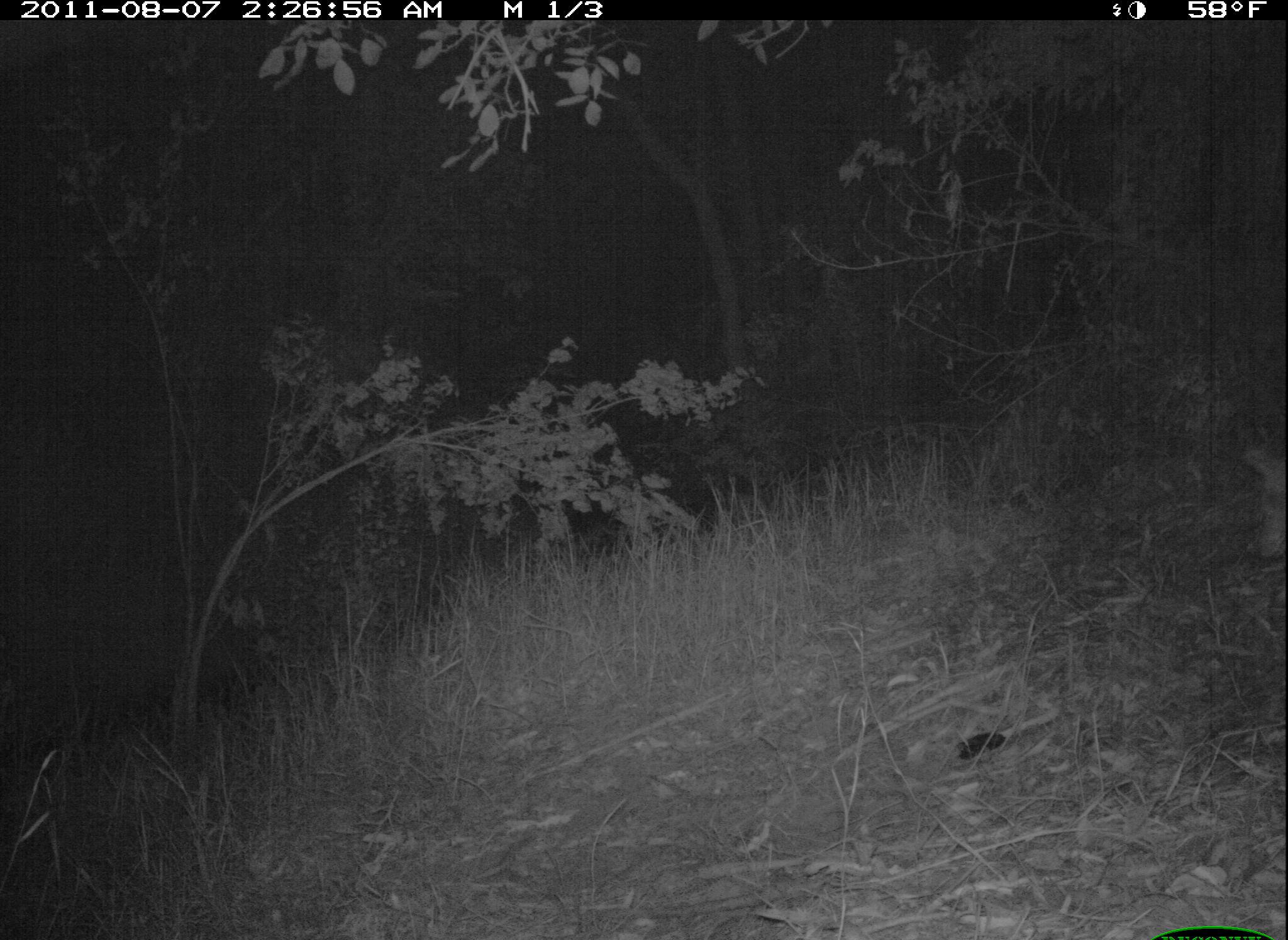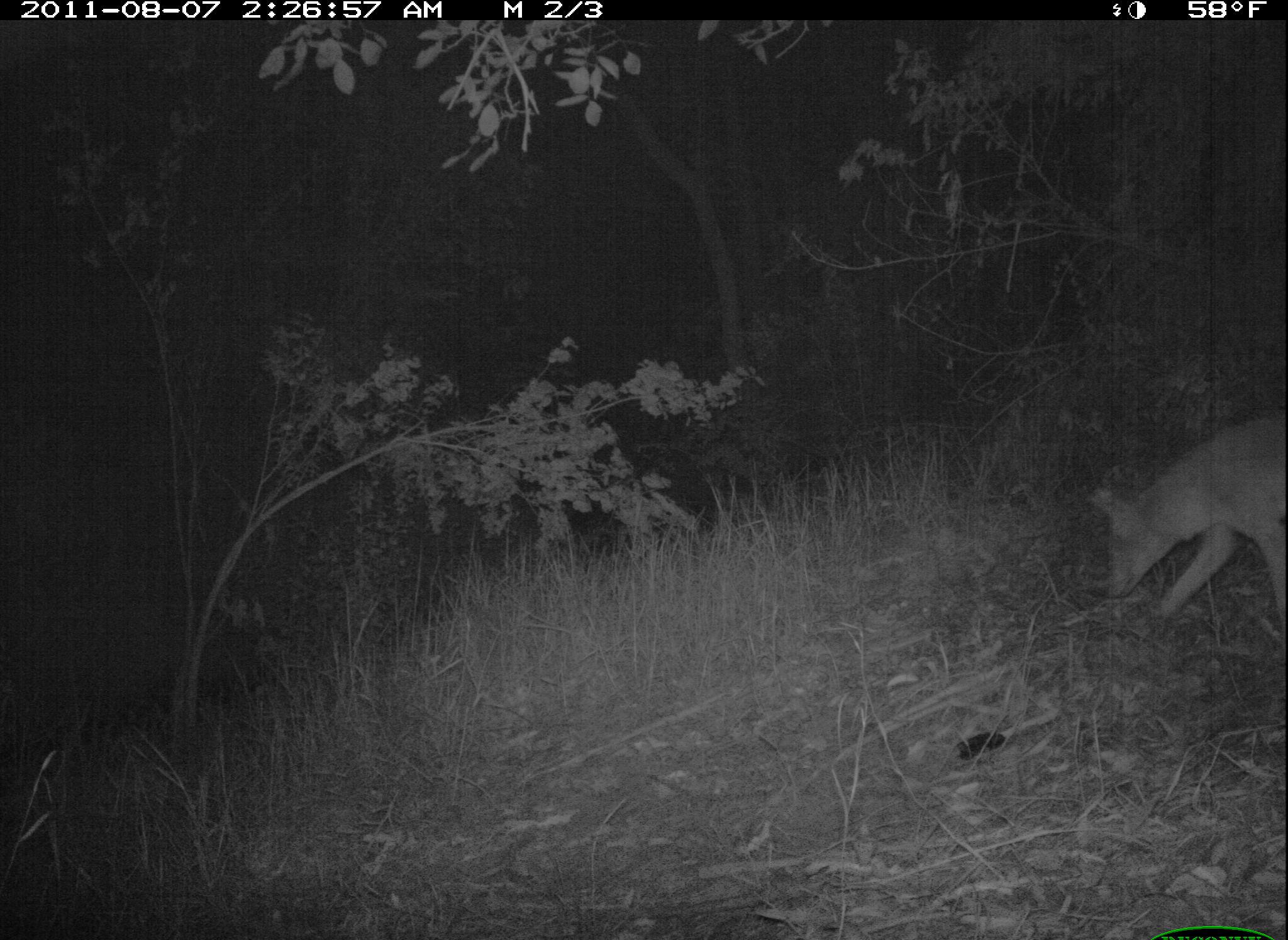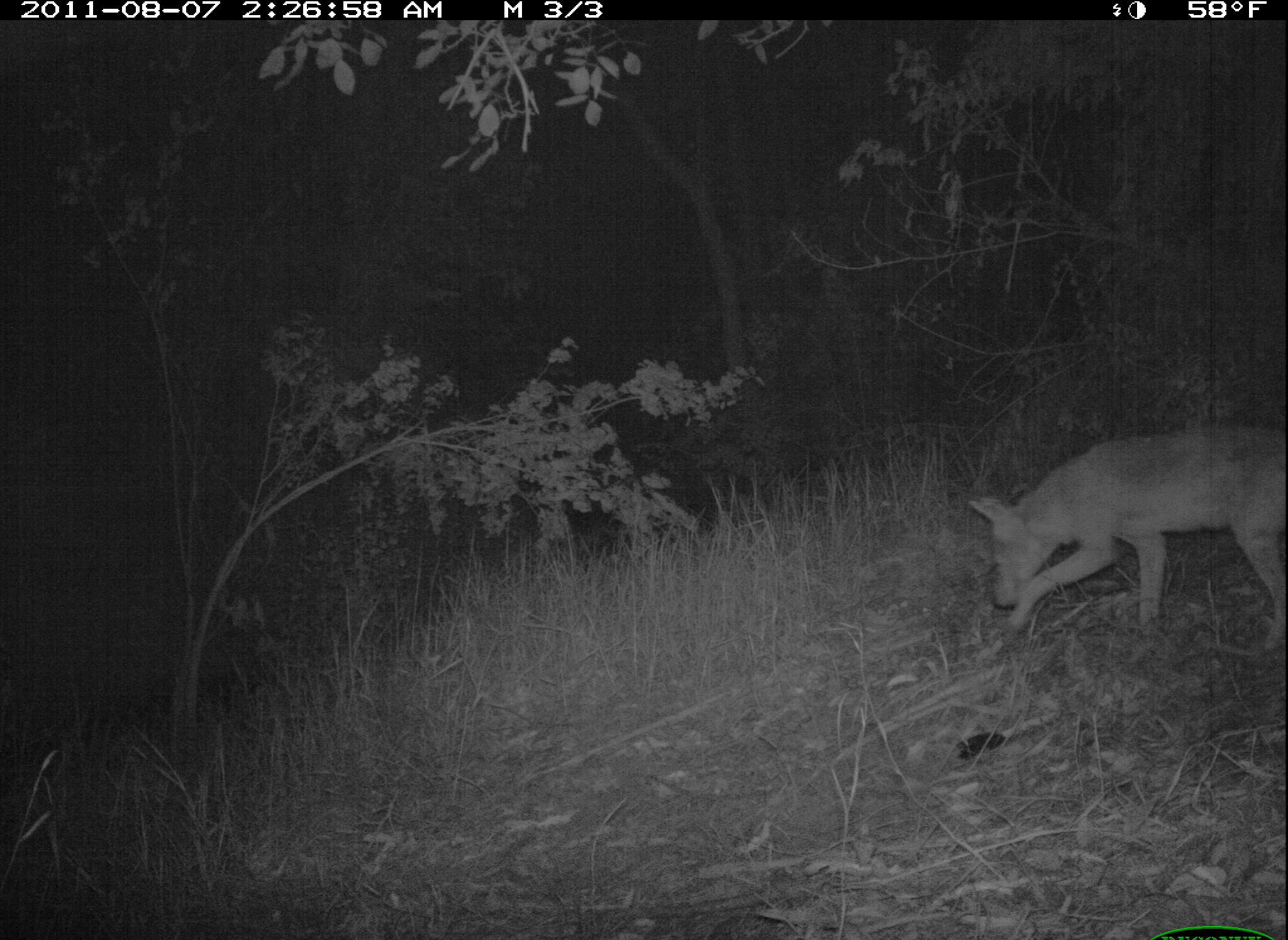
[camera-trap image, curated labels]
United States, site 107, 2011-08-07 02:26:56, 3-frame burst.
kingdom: Animalia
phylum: Chordata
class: Mammalia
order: Carnivora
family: Canidae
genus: Canis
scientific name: Canis latrans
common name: coyote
Coyote (Canis latrans).